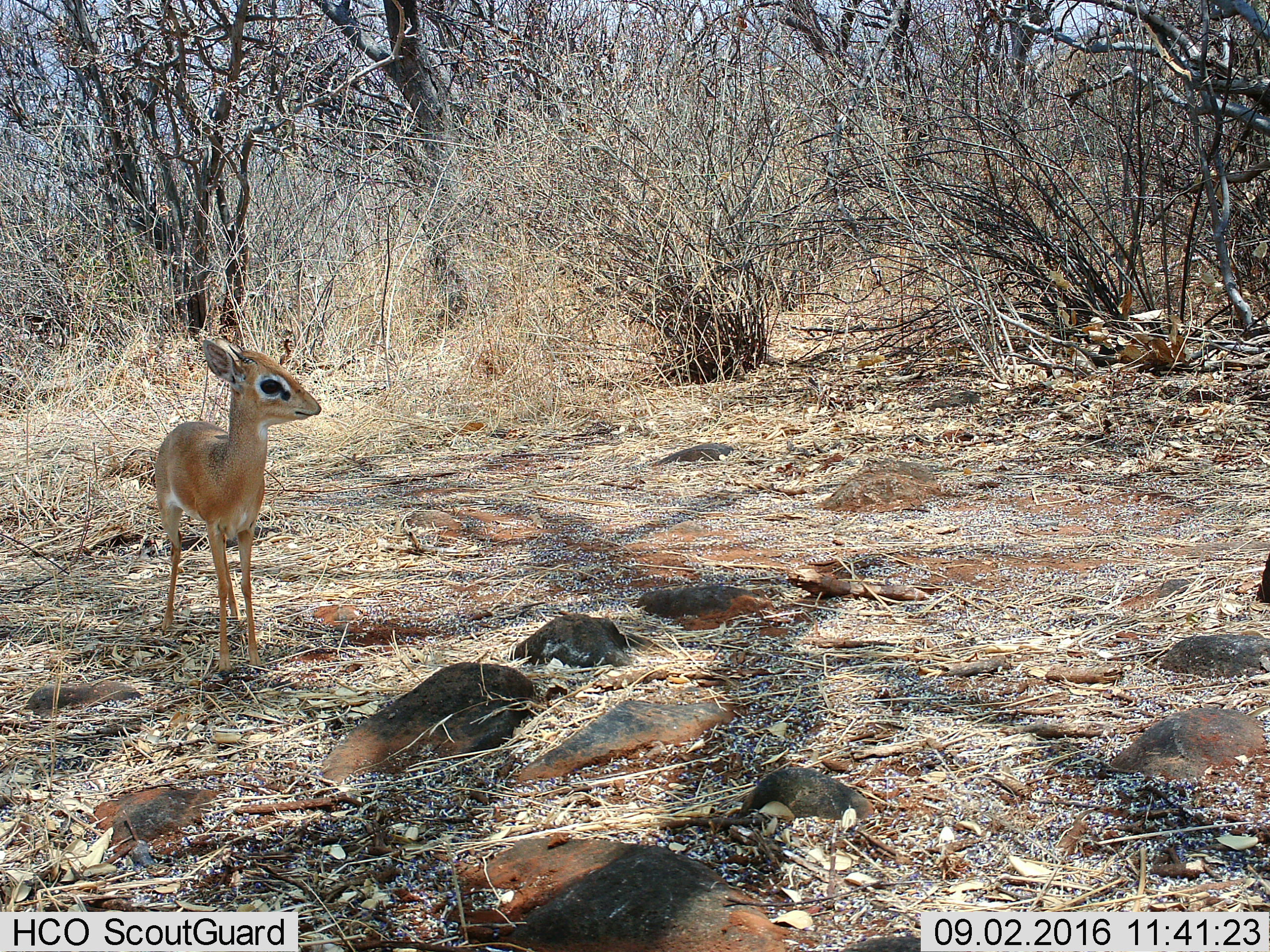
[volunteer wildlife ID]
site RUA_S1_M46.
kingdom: Animalia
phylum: Chordata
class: Mammalia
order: Artiodactyla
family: Bovidae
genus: Madoqua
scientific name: Madoqua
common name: dik-dik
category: dikdik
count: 1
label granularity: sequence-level